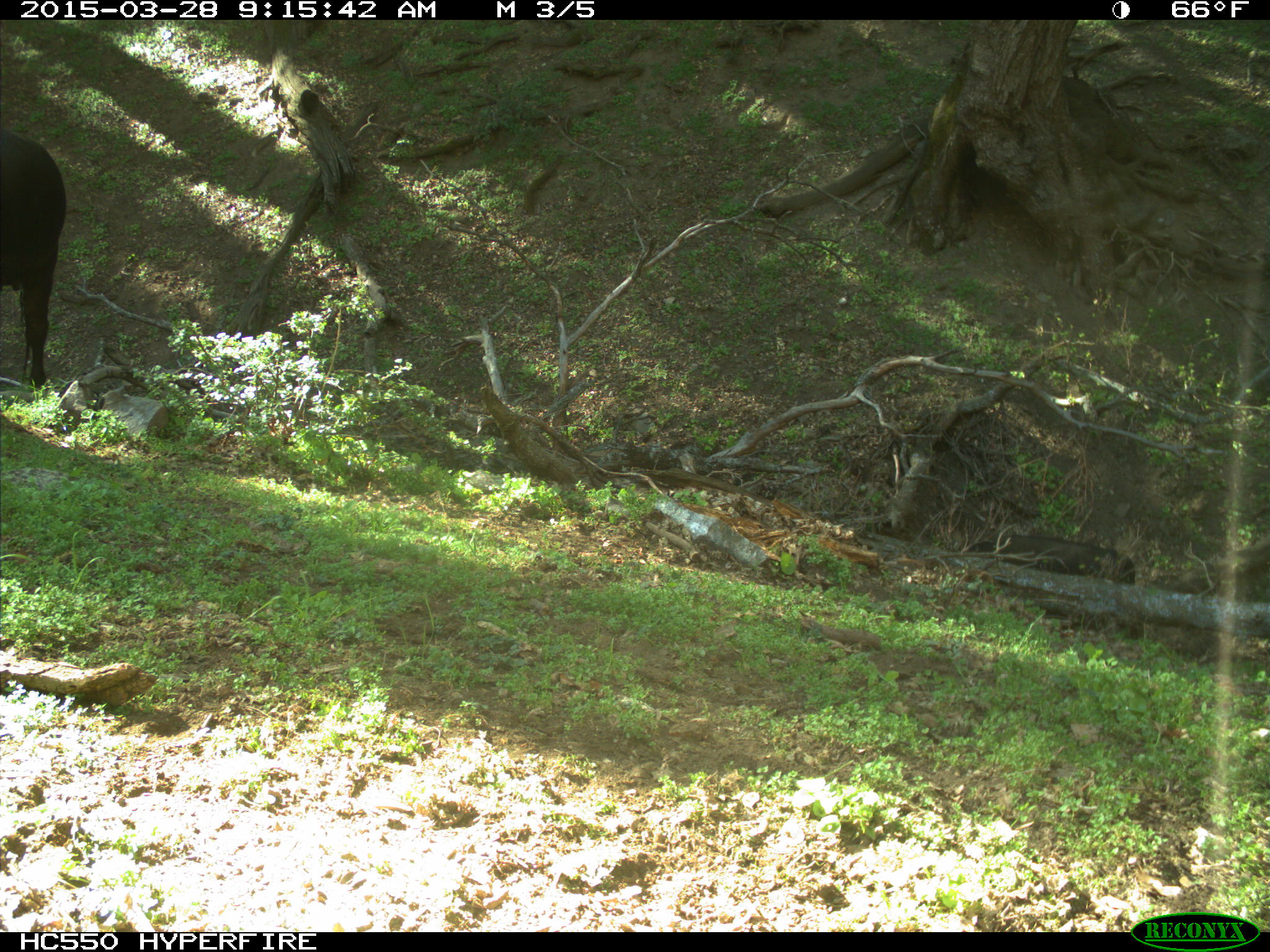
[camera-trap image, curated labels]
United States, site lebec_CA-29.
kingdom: Animalia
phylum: Chordata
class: Mammalia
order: Artiodactyla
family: Bovidae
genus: Bos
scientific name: Bos taurus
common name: domestic cow